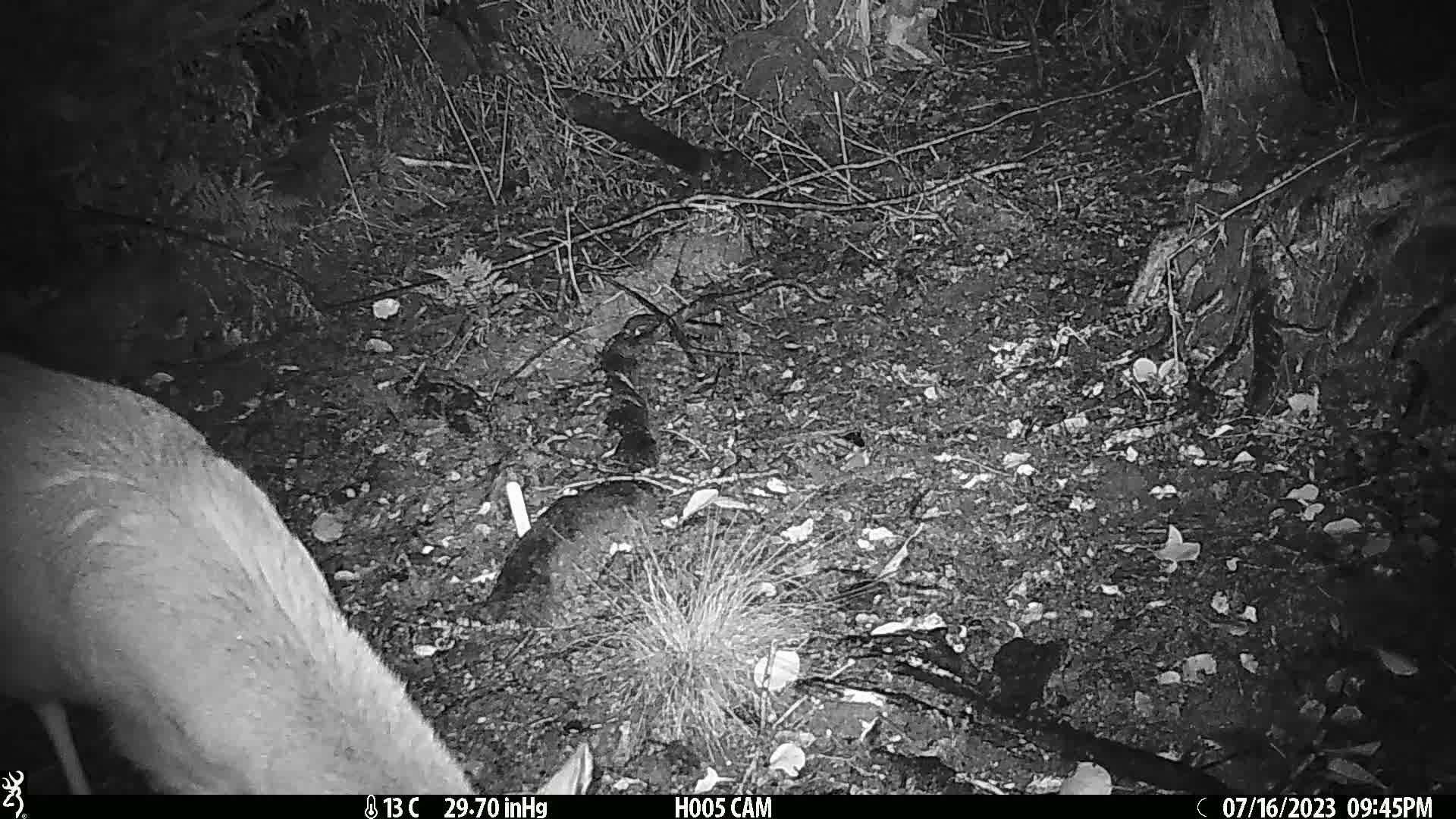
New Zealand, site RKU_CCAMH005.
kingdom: Animalia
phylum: Chordata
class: Mammalia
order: Artiodactyla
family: Cervidae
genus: Odocoileus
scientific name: Odocoileus virginianus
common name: white-tailed deer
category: white tailed deer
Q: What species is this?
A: White tailed deer (white-tailed deer) (Odocoileus virginianus).